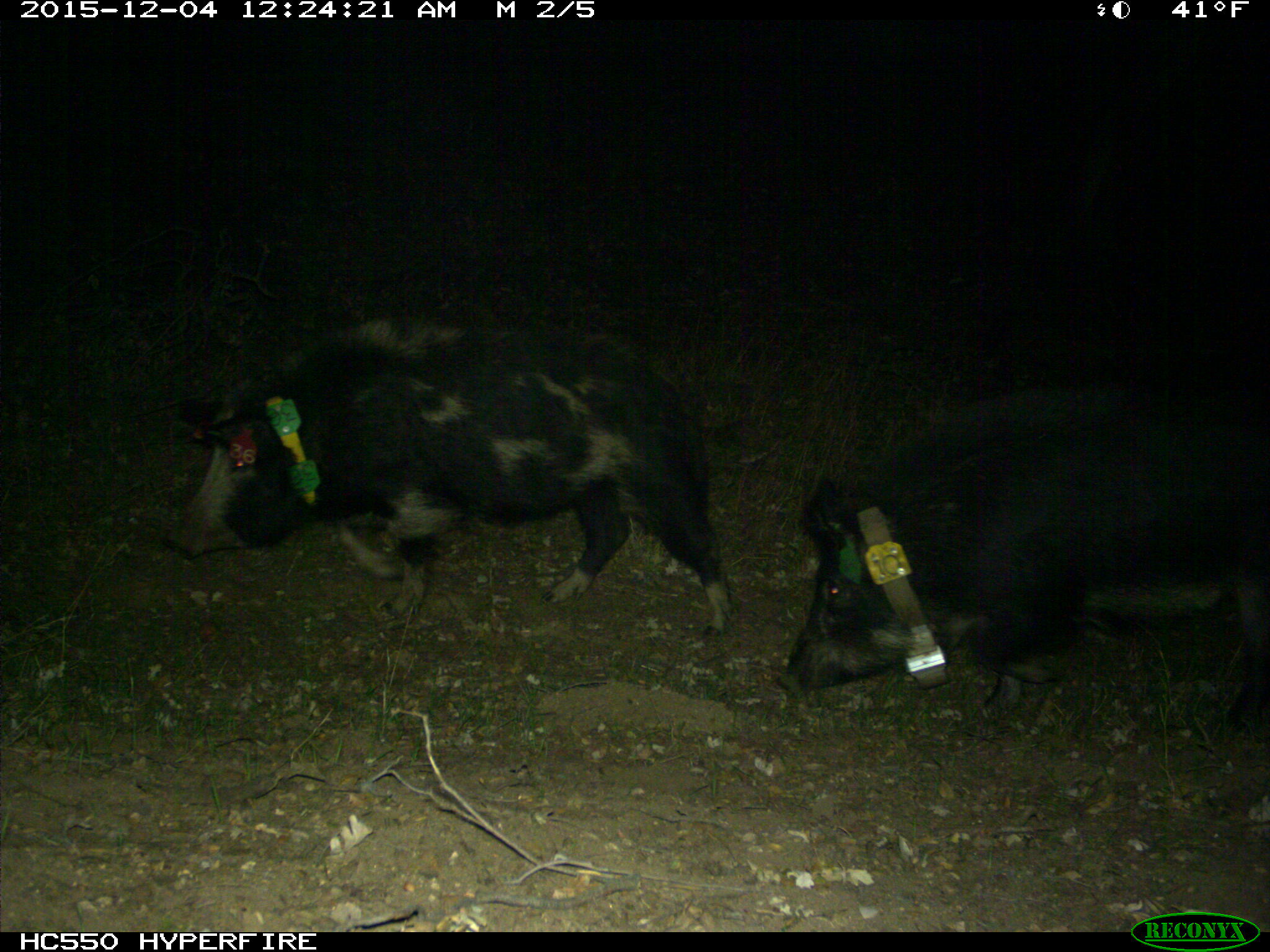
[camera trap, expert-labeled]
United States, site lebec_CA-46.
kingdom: Animalia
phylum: Chordata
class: Mammalia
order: Artiodactyla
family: Suidae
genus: Sus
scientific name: Sus scrofa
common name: wild boar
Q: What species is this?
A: Sus scrofa (wild boar).